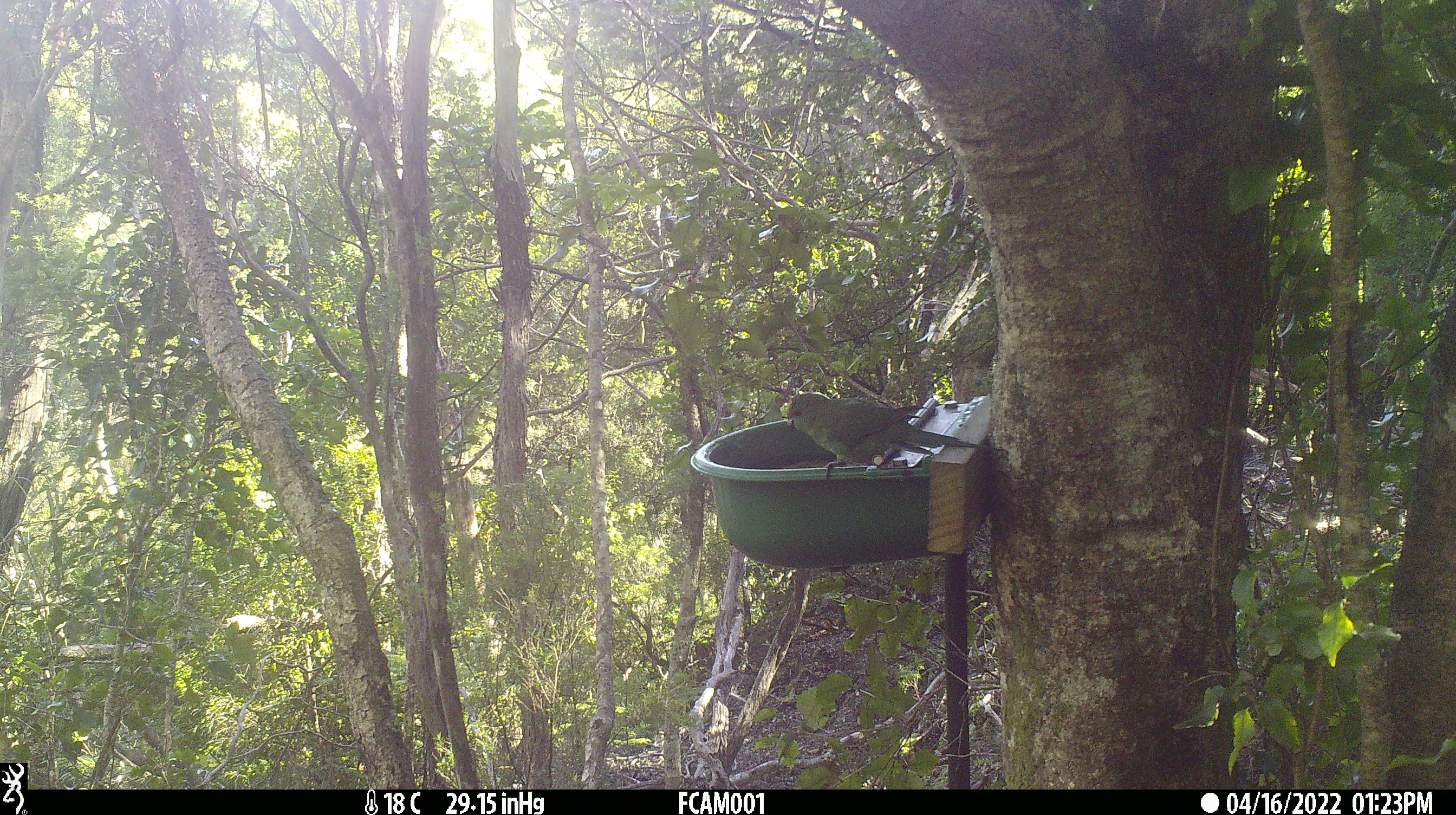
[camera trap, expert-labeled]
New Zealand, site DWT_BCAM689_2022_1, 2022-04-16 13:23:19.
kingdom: Animalia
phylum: Chordata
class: Aves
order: Psittaciformes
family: Psittaculidae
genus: Cyanoramphus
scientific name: Cyanoramphus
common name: parakeet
Parakeet (Cyanoramphus).